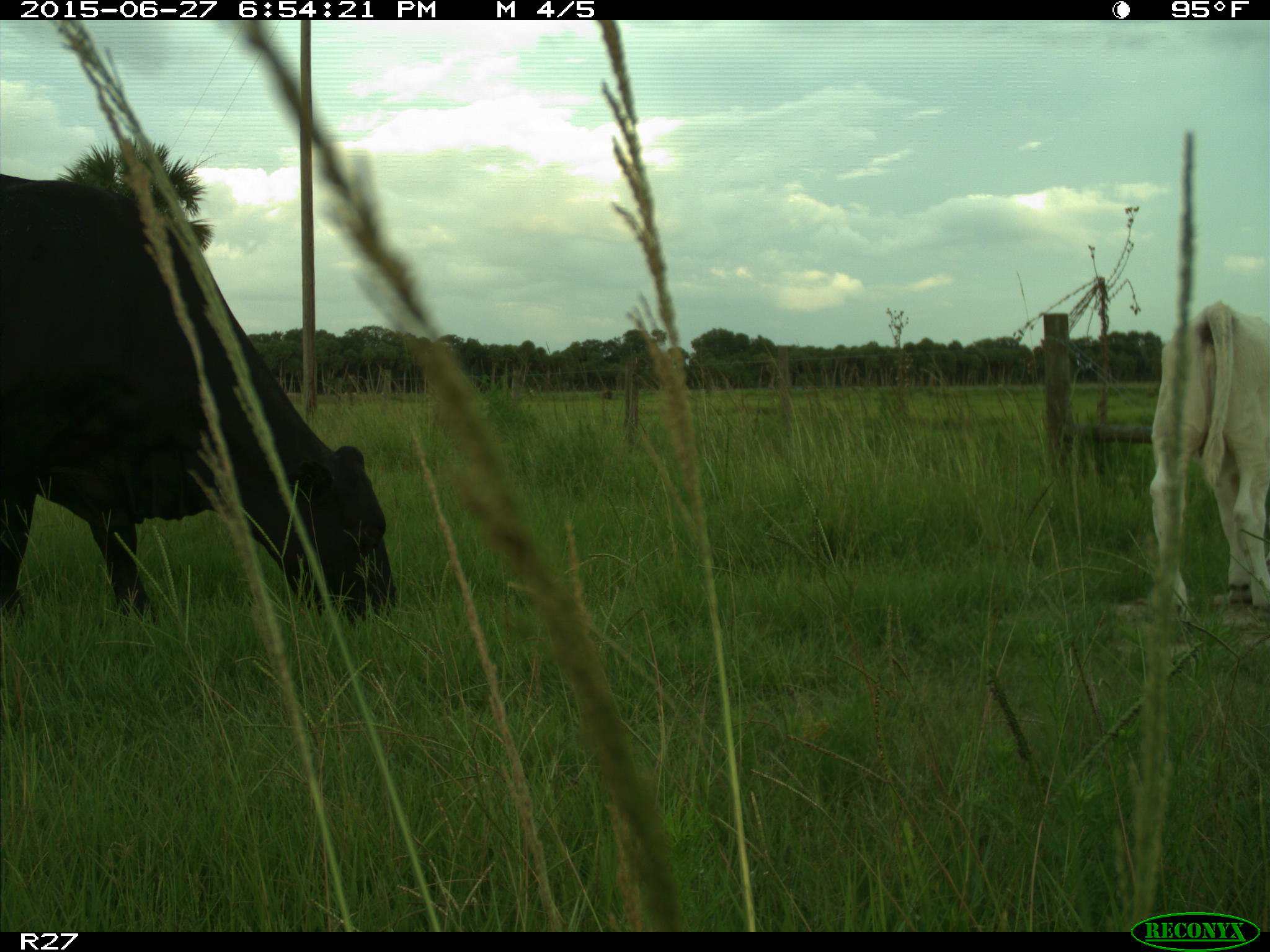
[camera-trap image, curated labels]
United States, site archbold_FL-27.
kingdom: Animalia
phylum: Chordata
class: Mammalia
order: Artiodactyla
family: Bovidae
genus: Bos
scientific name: Bos taurus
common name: domestic cow